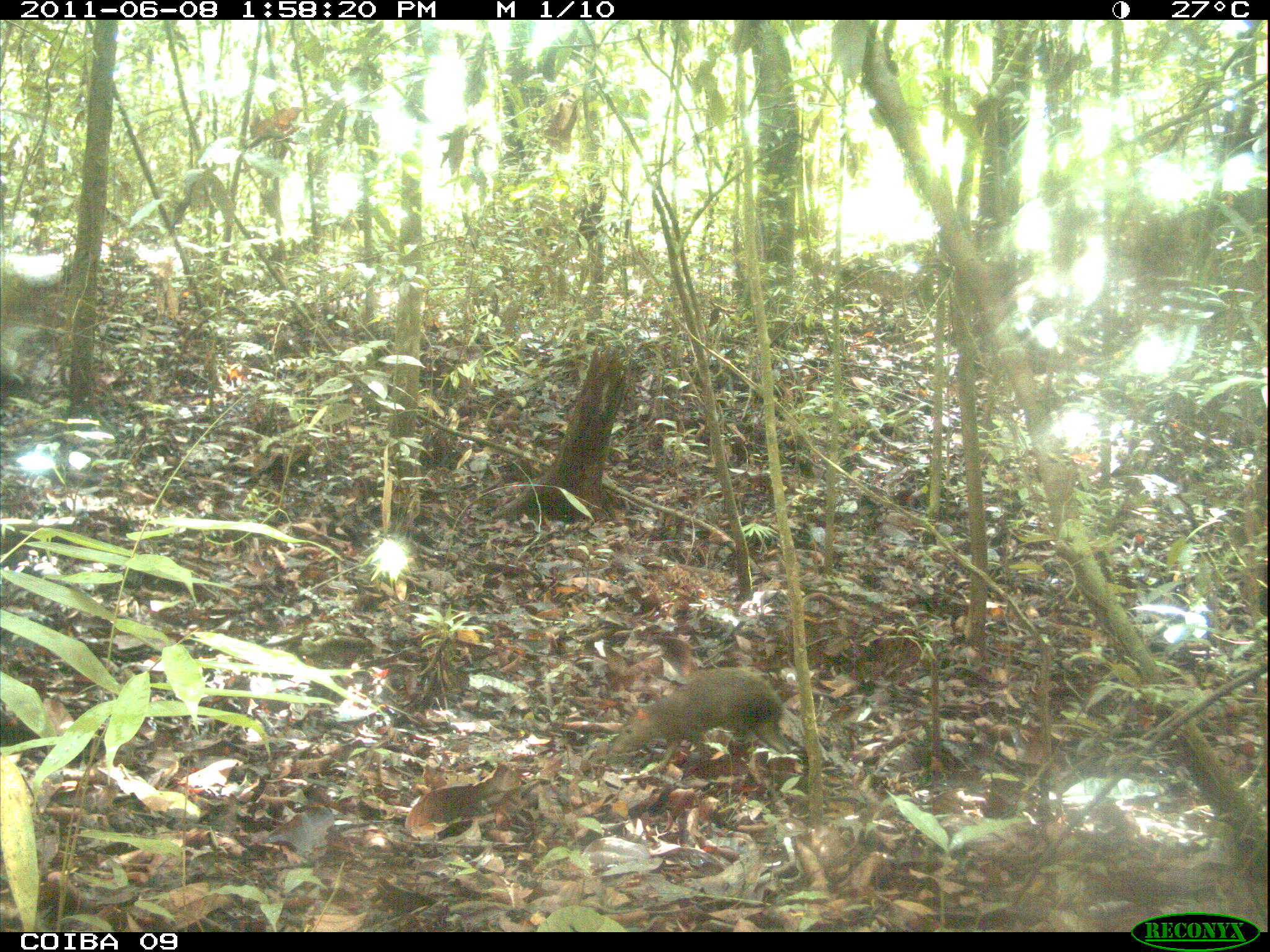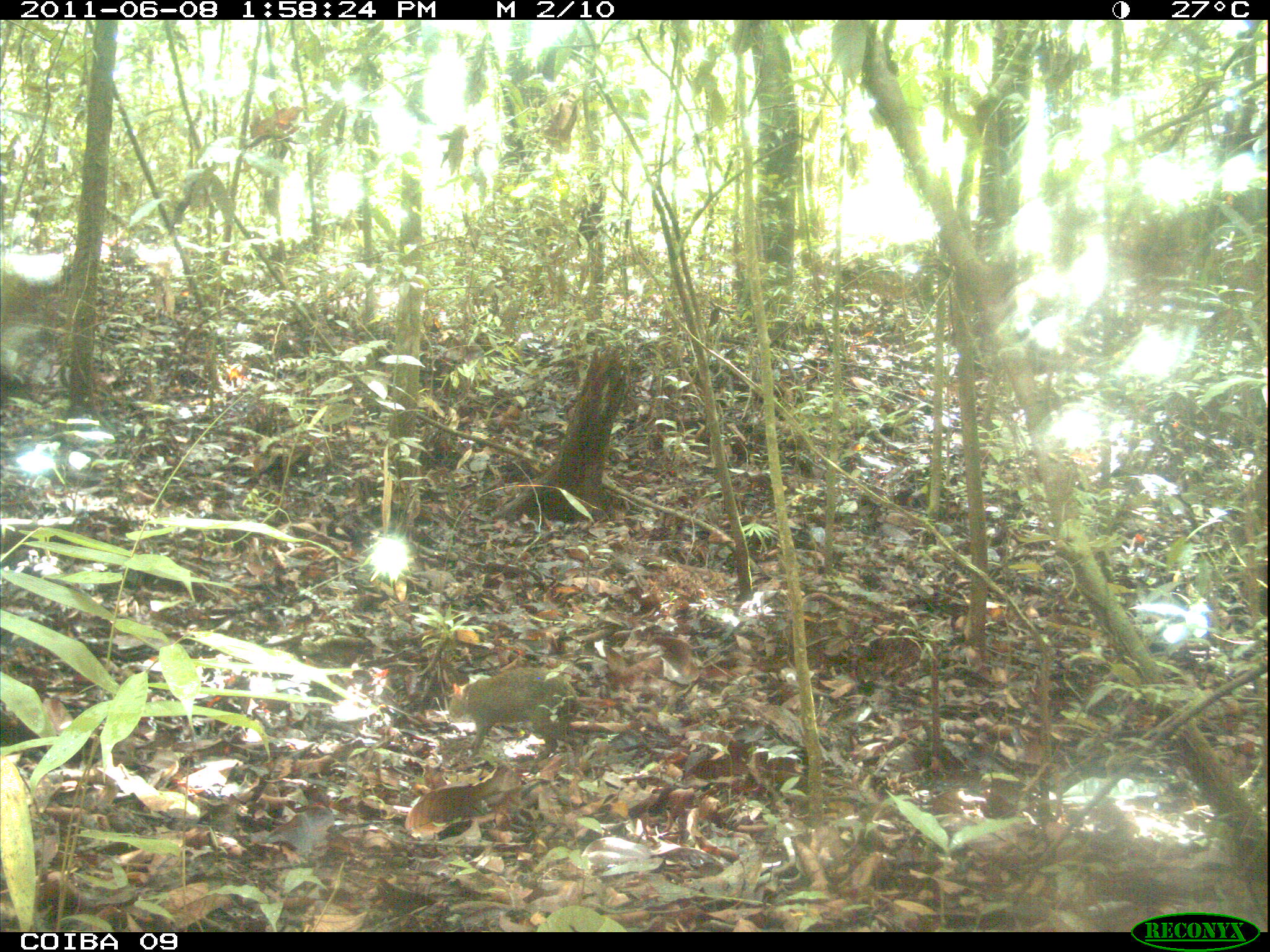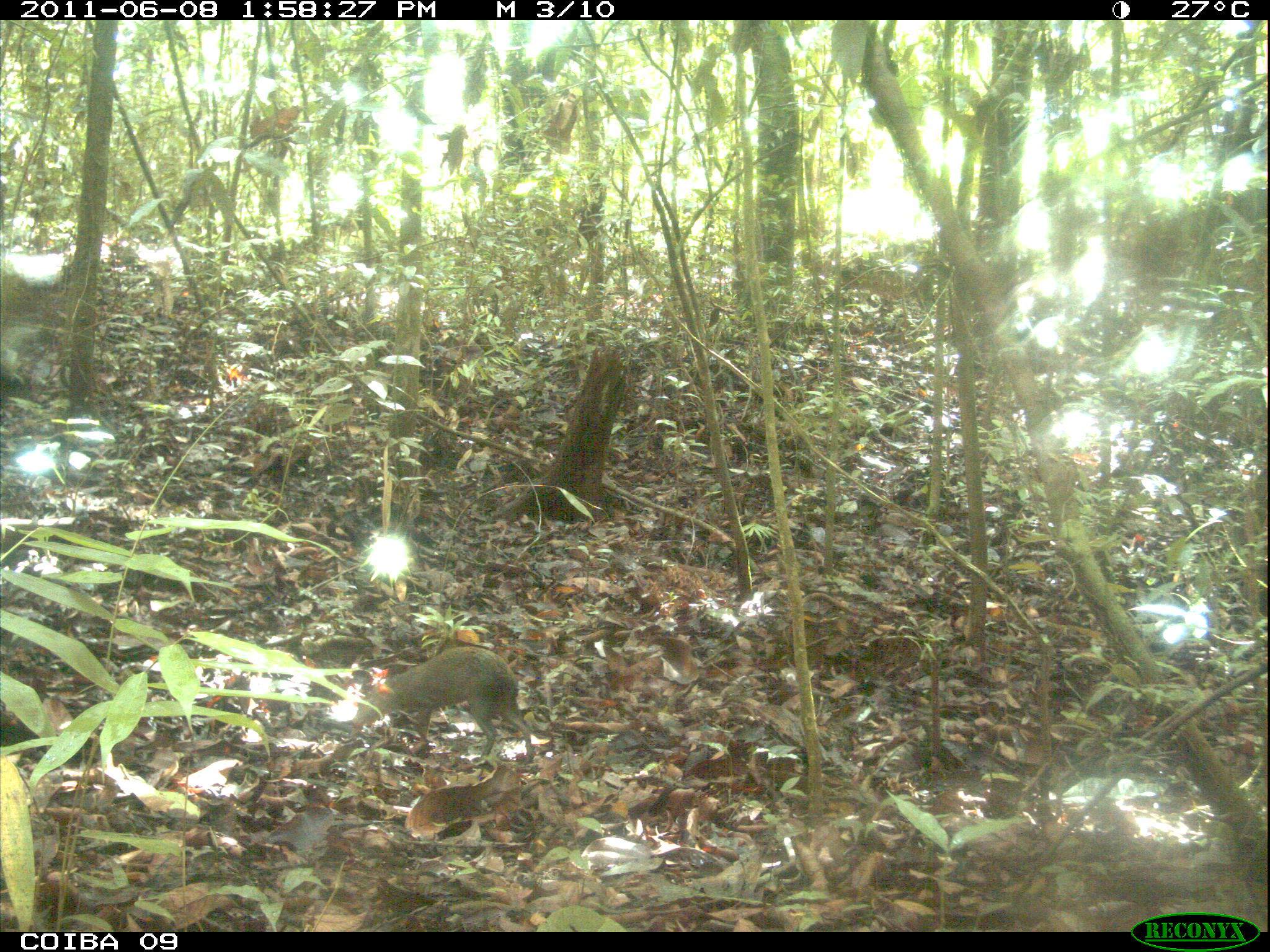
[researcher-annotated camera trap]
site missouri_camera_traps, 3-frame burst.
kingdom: Animalia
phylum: Chordata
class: Mammalia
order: Rodentia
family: Dasyproctidae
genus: Dasyprocta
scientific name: Dasyprocta coibae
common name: coiban agouti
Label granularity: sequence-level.